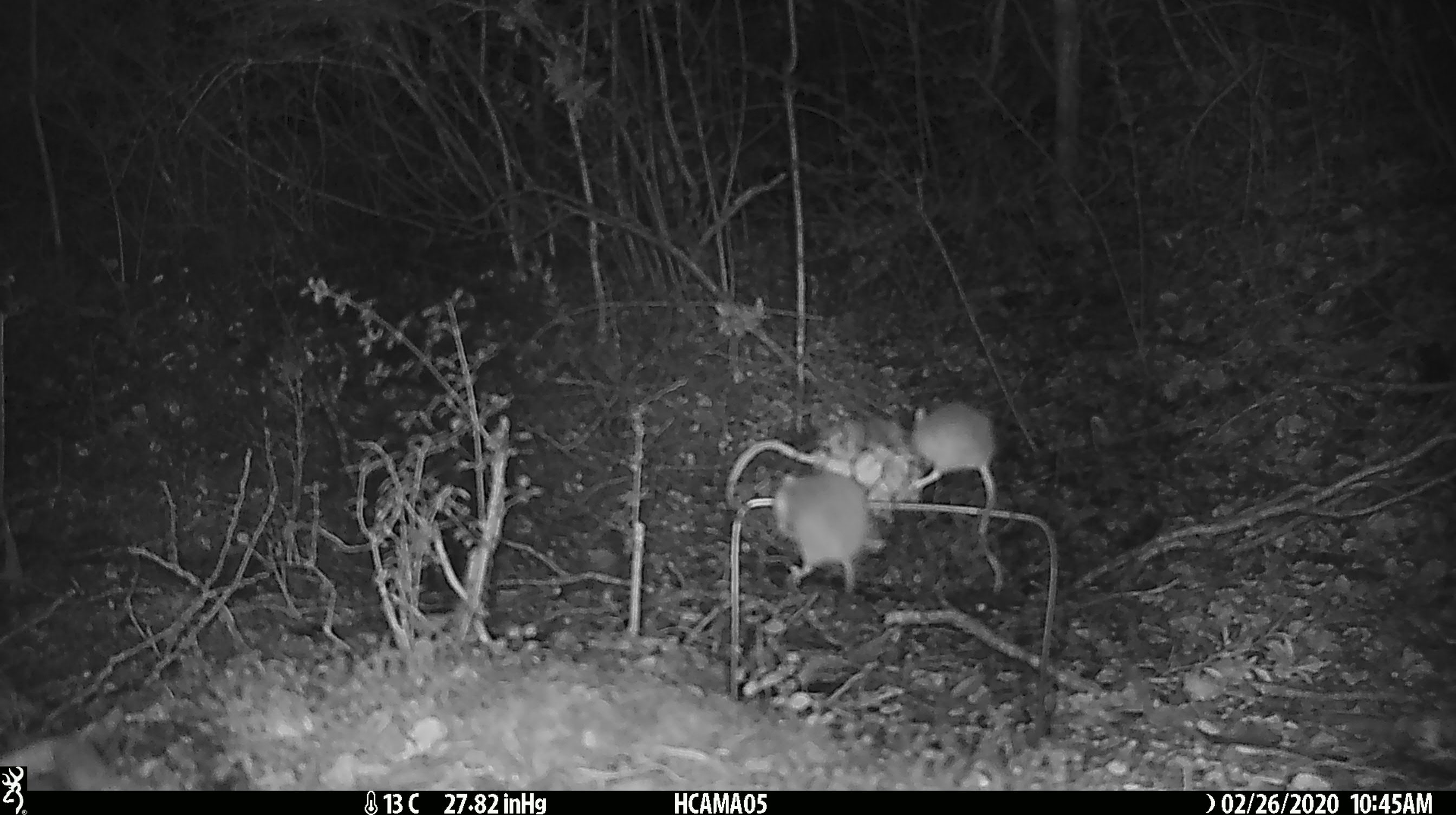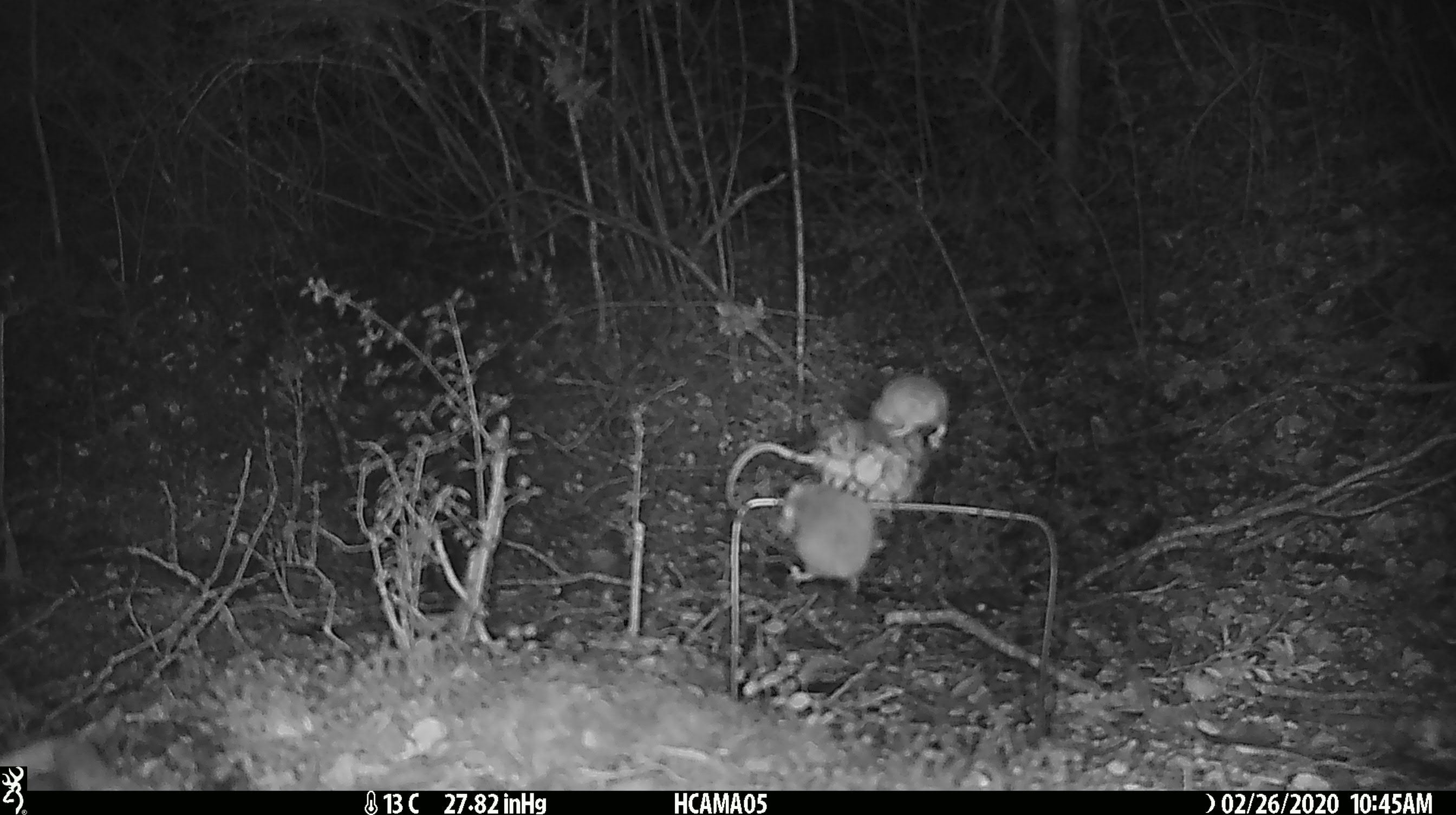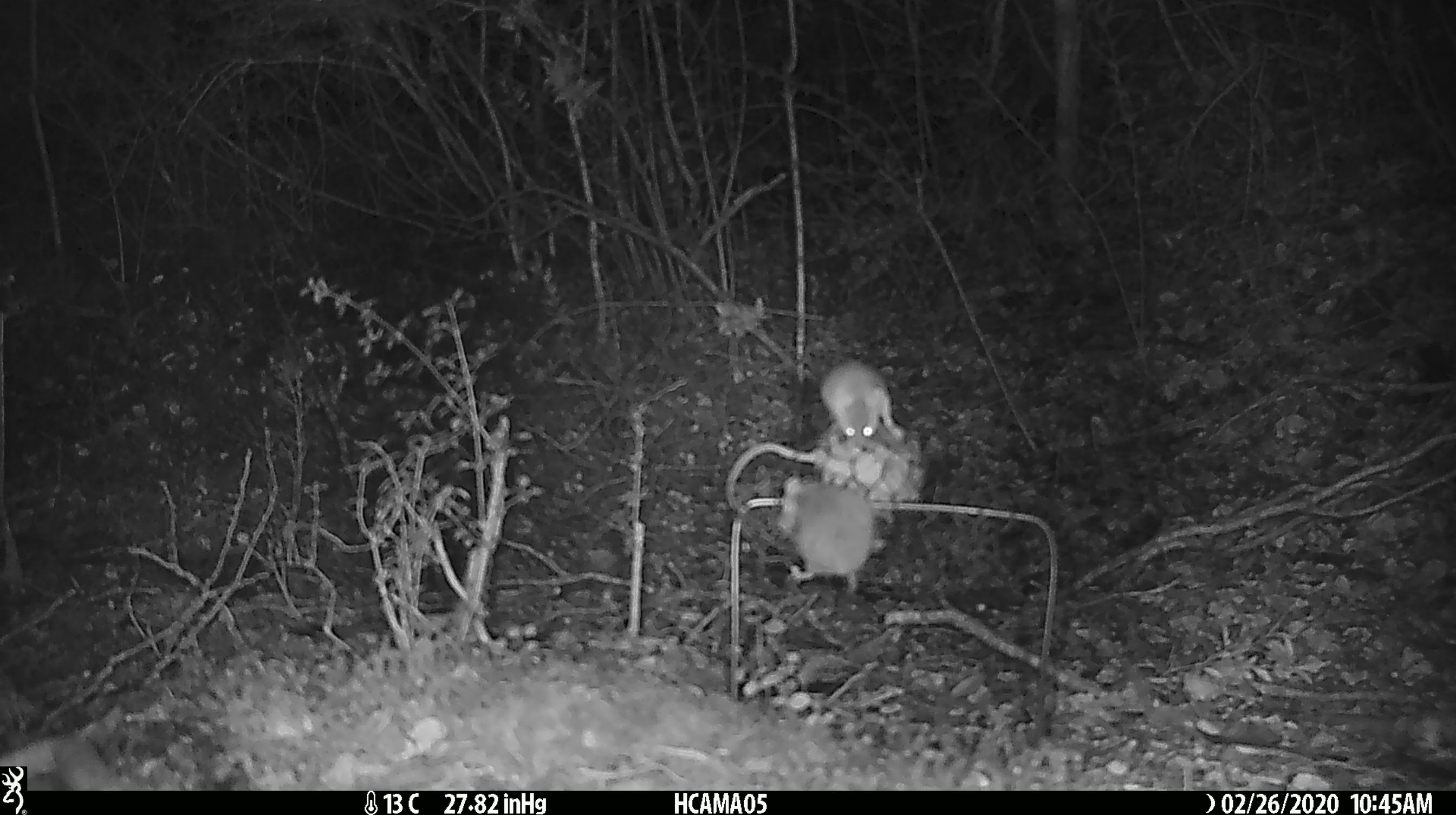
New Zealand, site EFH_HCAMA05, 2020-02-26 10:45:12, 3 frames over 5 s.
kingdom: Animalia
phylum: Chordata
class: Mammalia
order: Rodentia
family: Muridae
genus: Mus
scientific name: Mus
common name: mouse